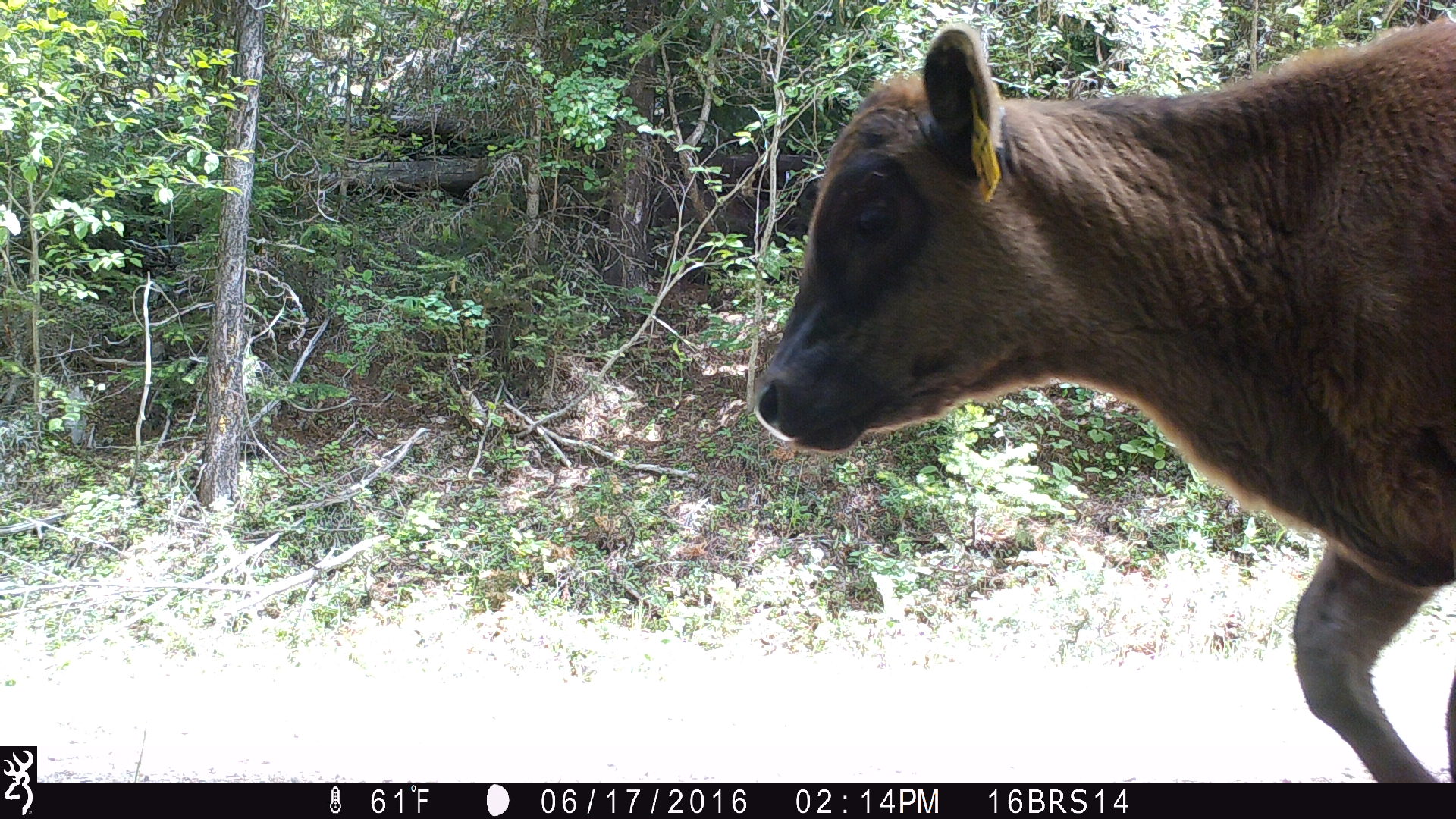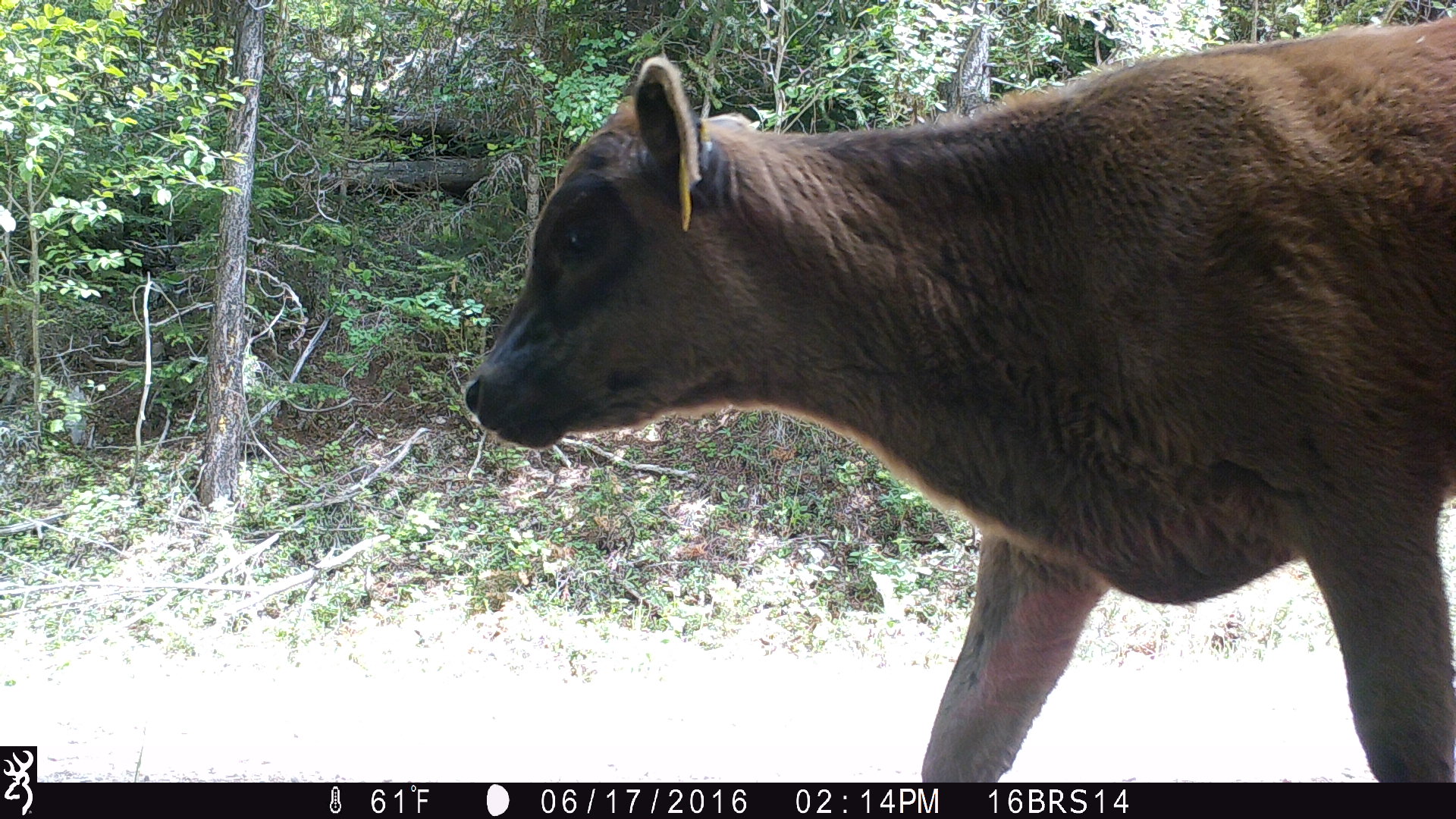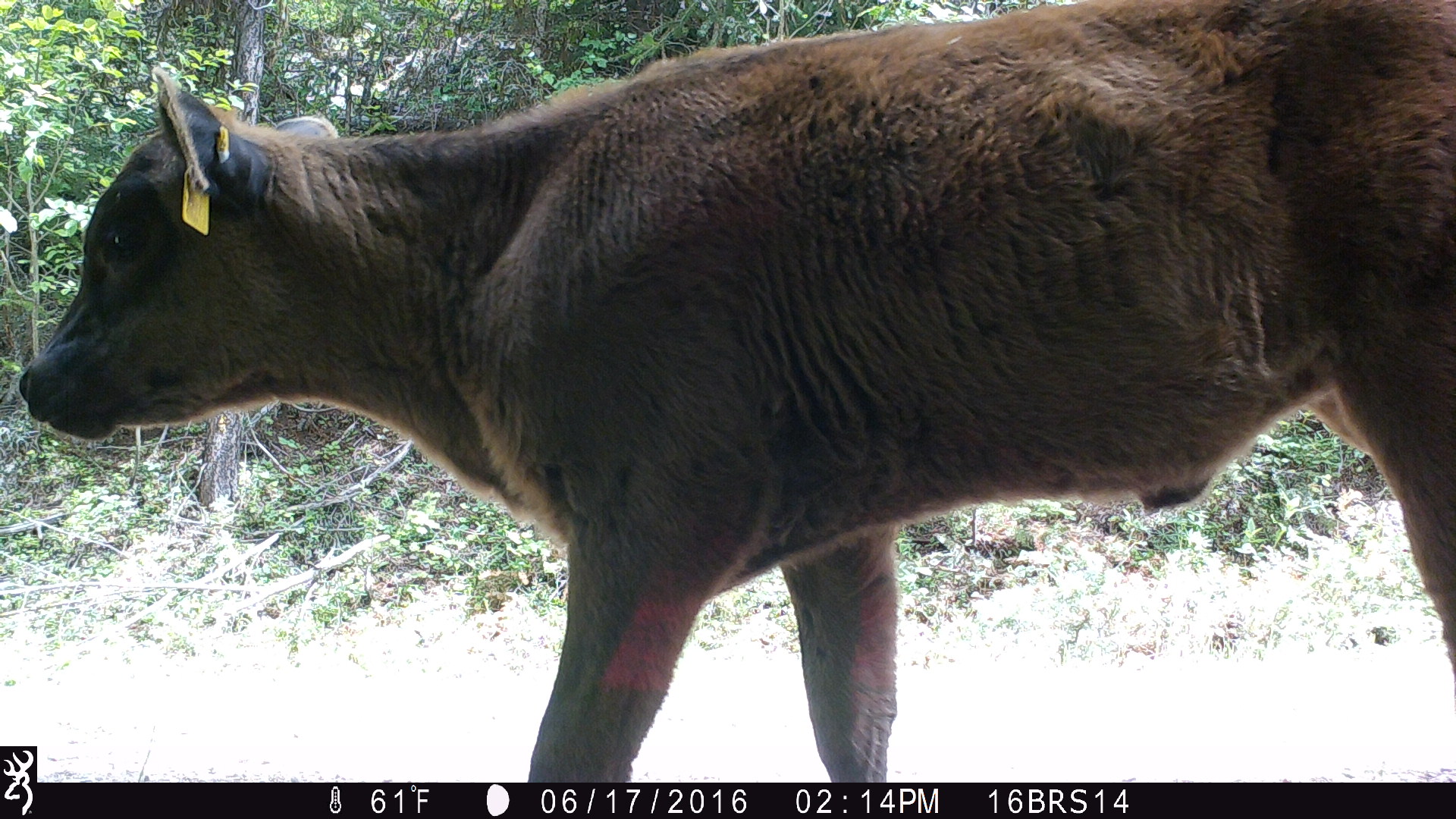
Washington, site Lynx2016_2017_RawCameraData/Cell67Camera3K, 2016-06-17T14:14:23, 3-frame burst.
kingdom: Animalia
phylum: Chordata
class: Mammalia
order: Artiodactyla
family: Bovidae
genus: Bos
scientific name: Bos taurus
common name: domestic cattle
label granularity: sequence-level